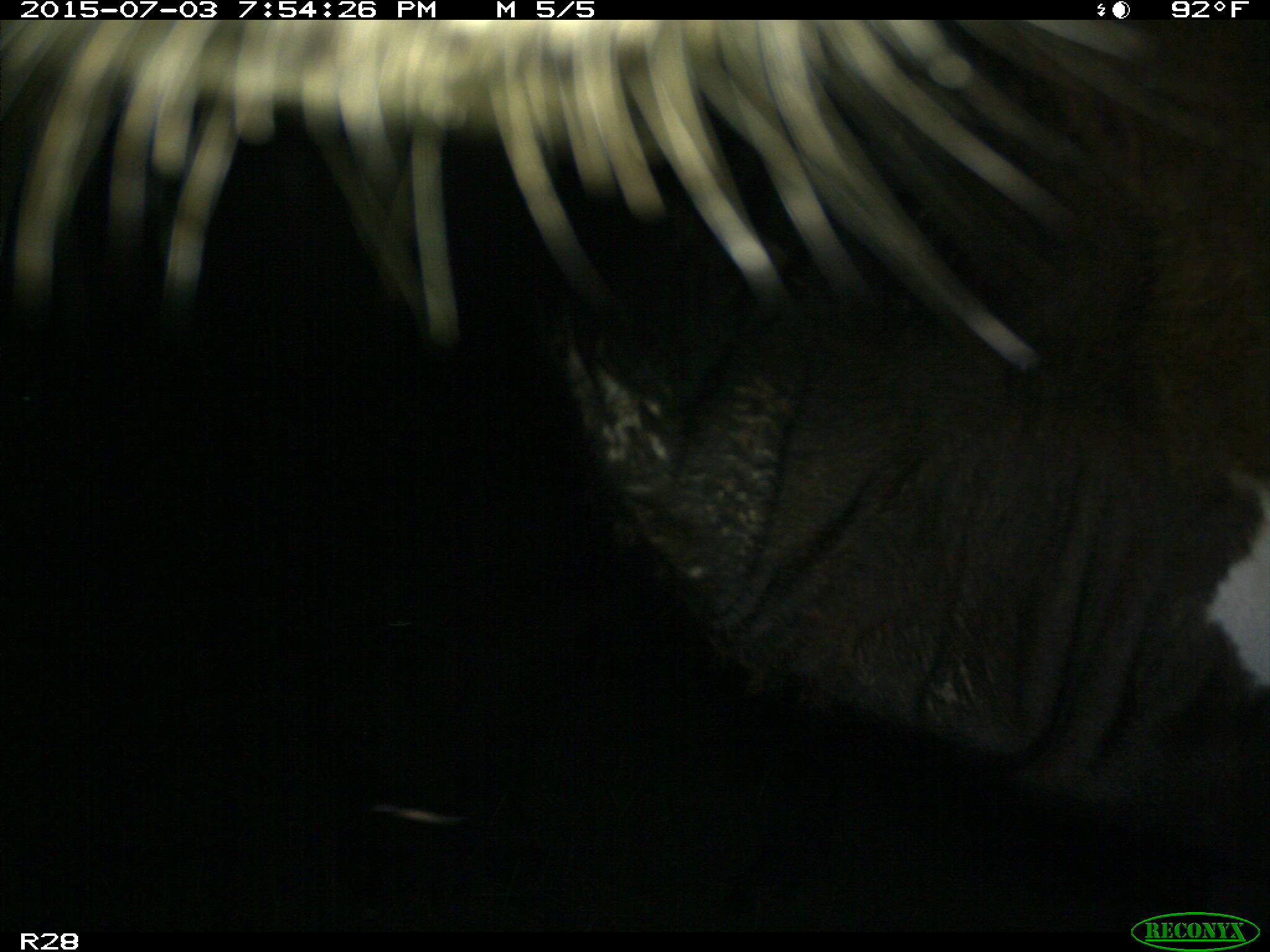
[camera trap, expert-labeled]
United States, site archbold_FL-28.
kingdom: Animalia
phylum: Chordata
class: Mammalia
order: Artiodactyla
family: Bovidae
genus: Bos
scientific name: Bos taurus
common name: domestic cow